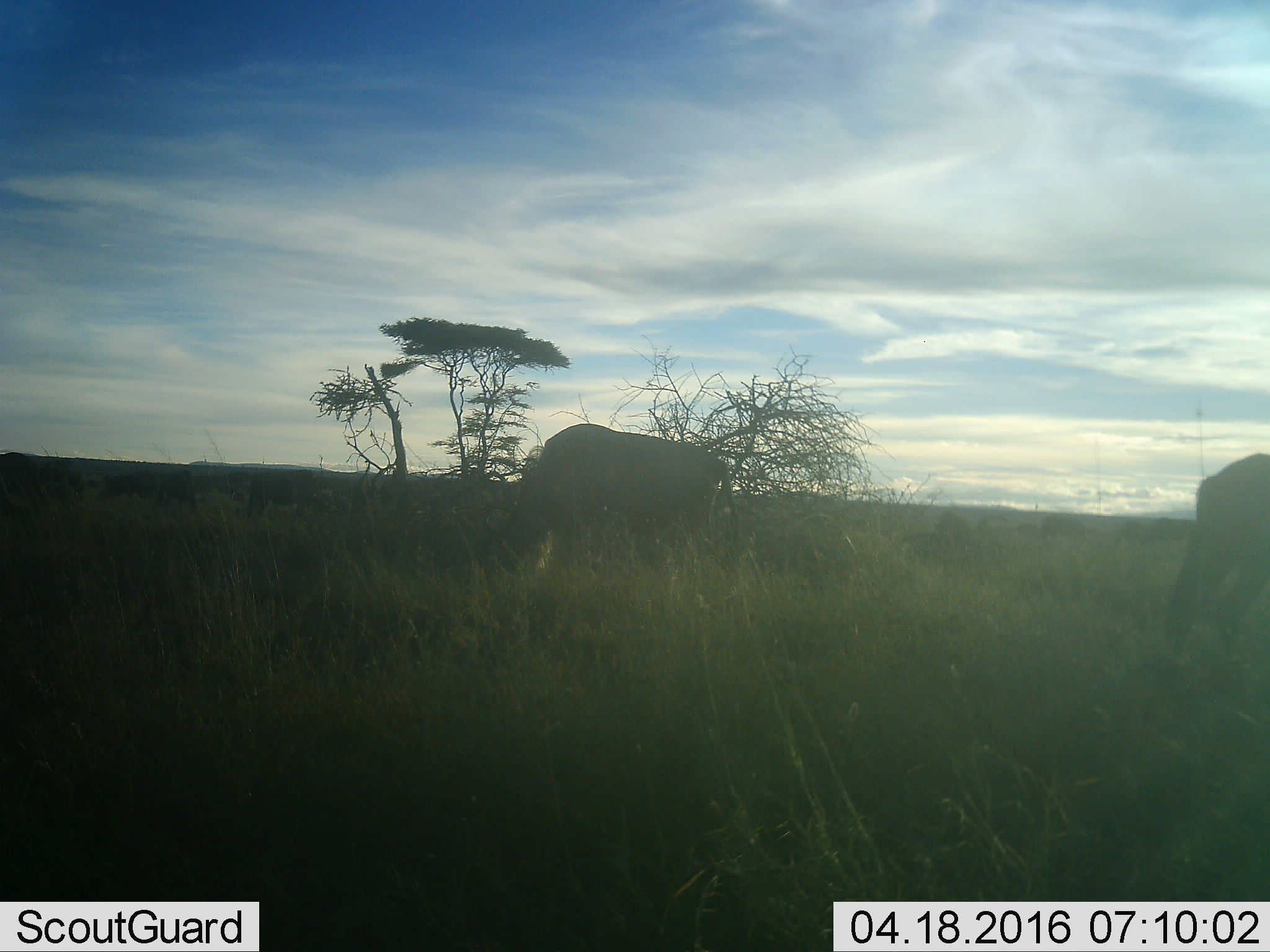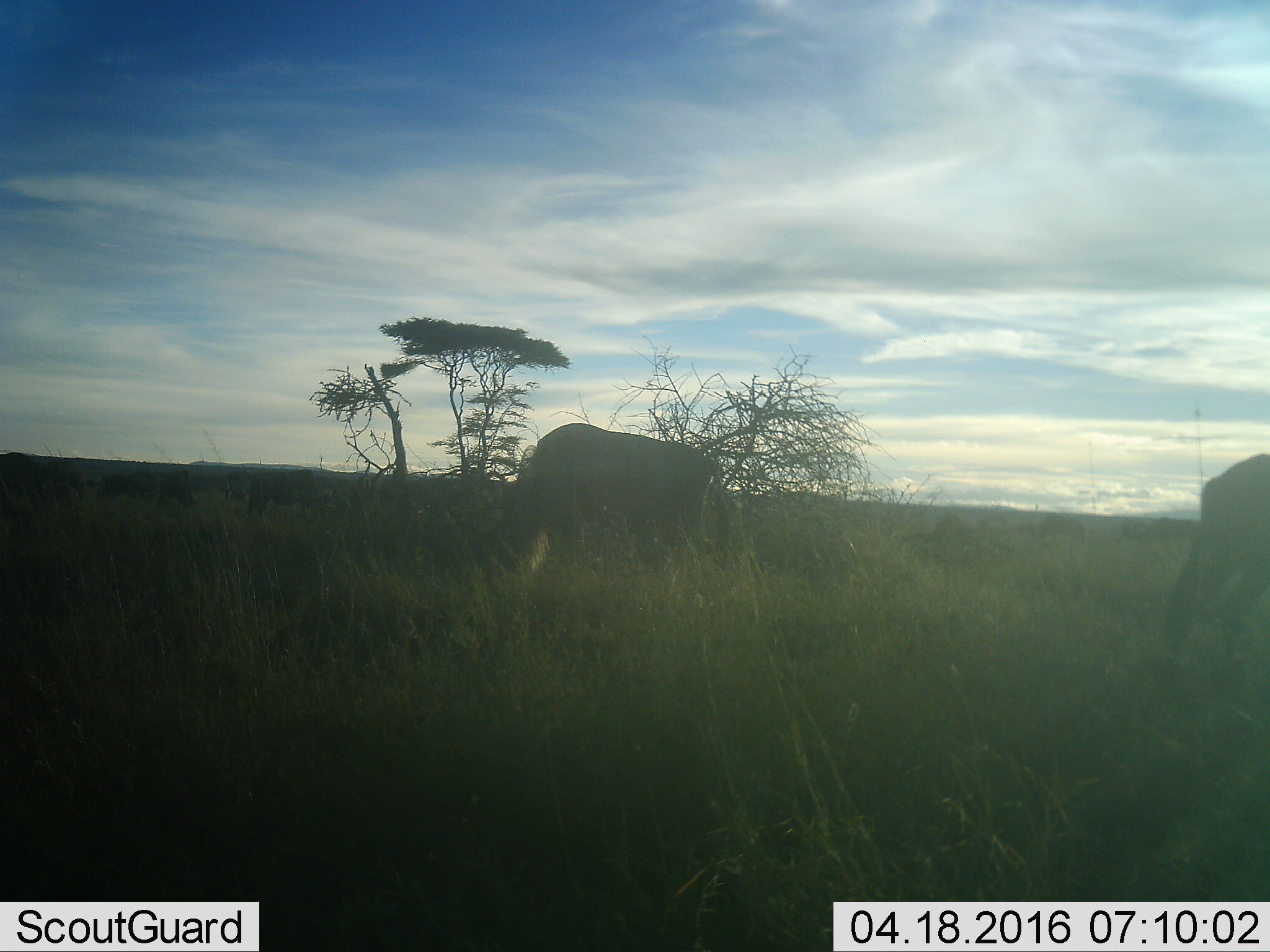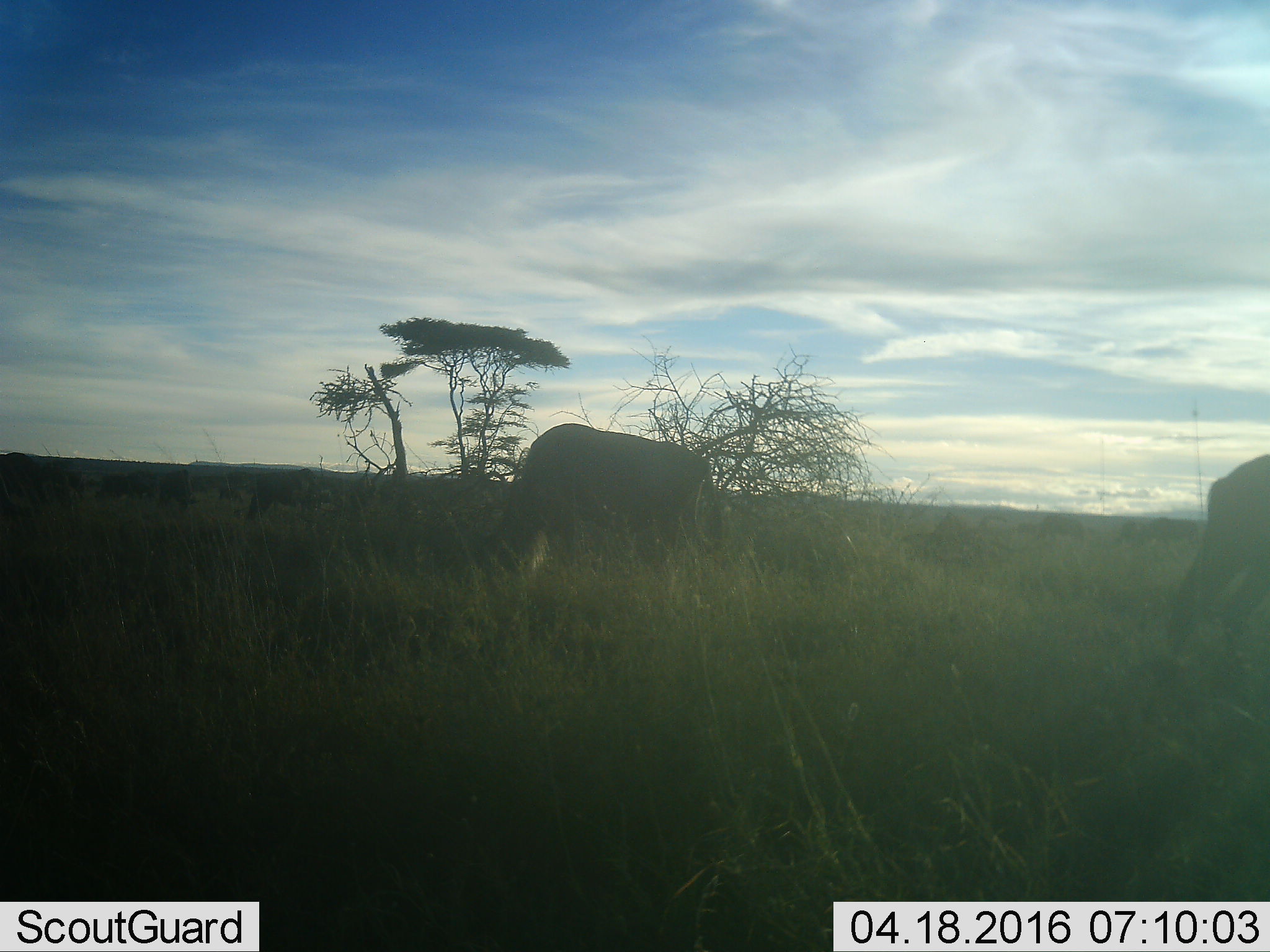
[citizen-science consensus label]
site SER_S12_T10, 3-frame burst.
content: unidentified animal